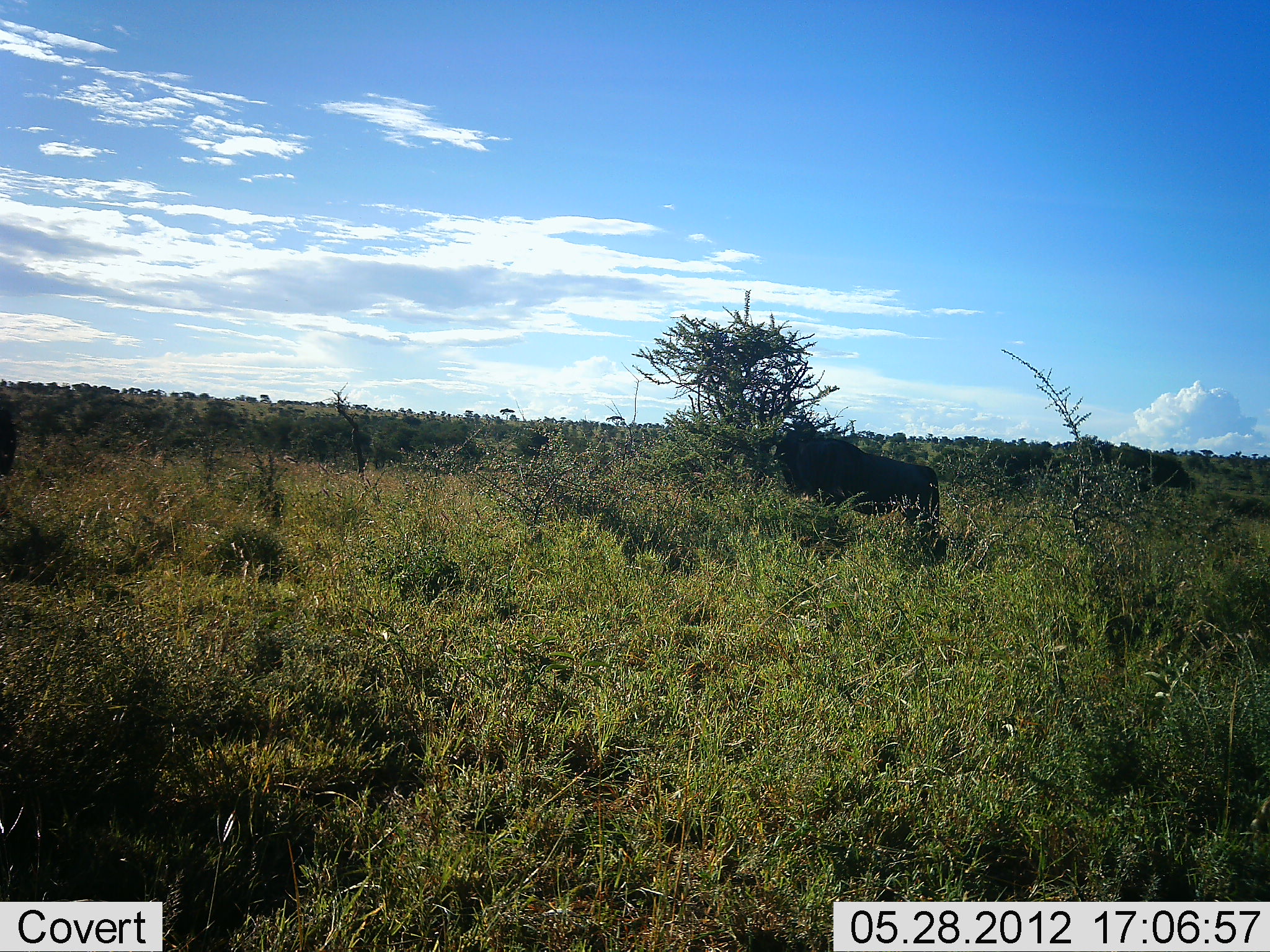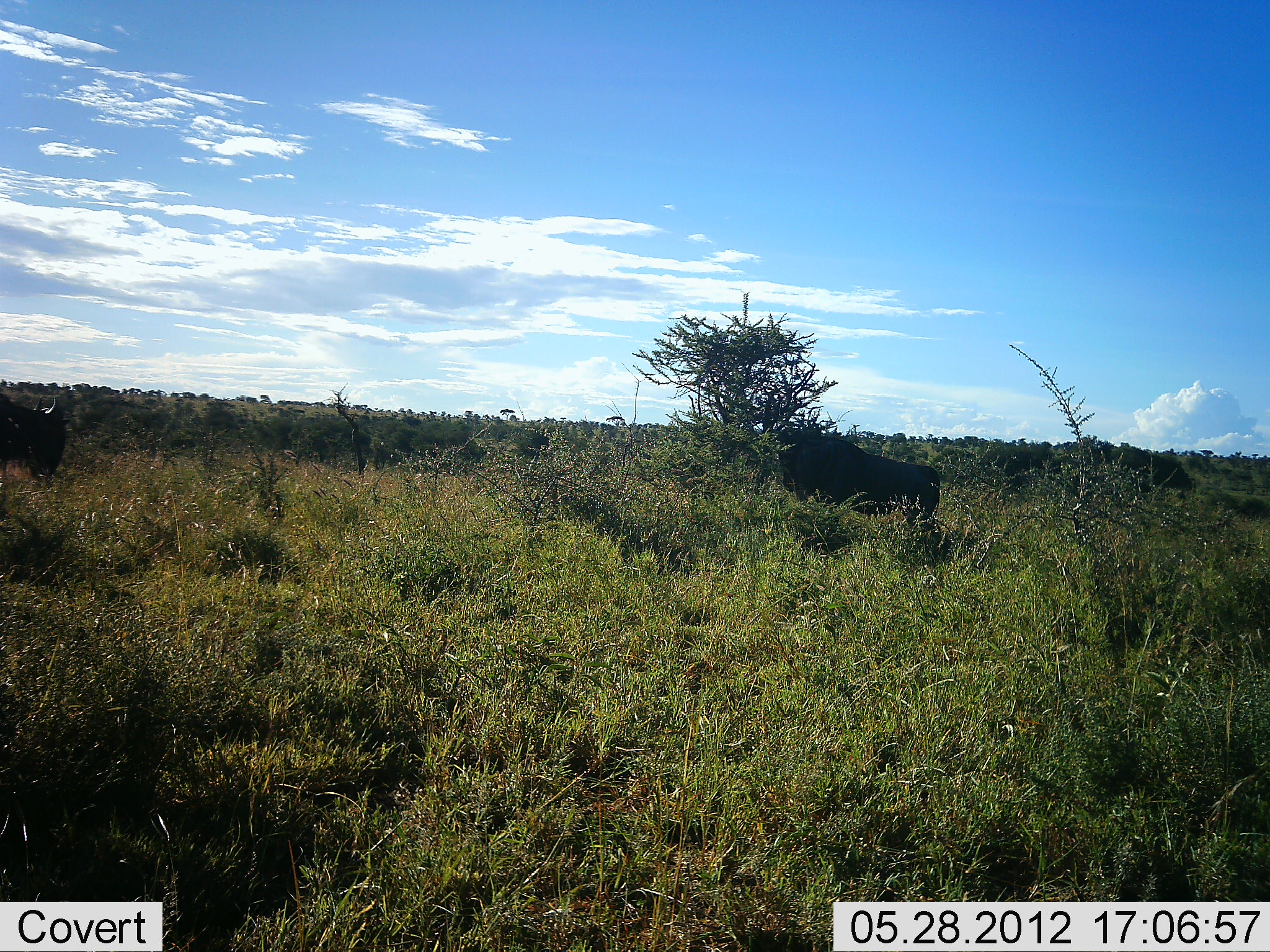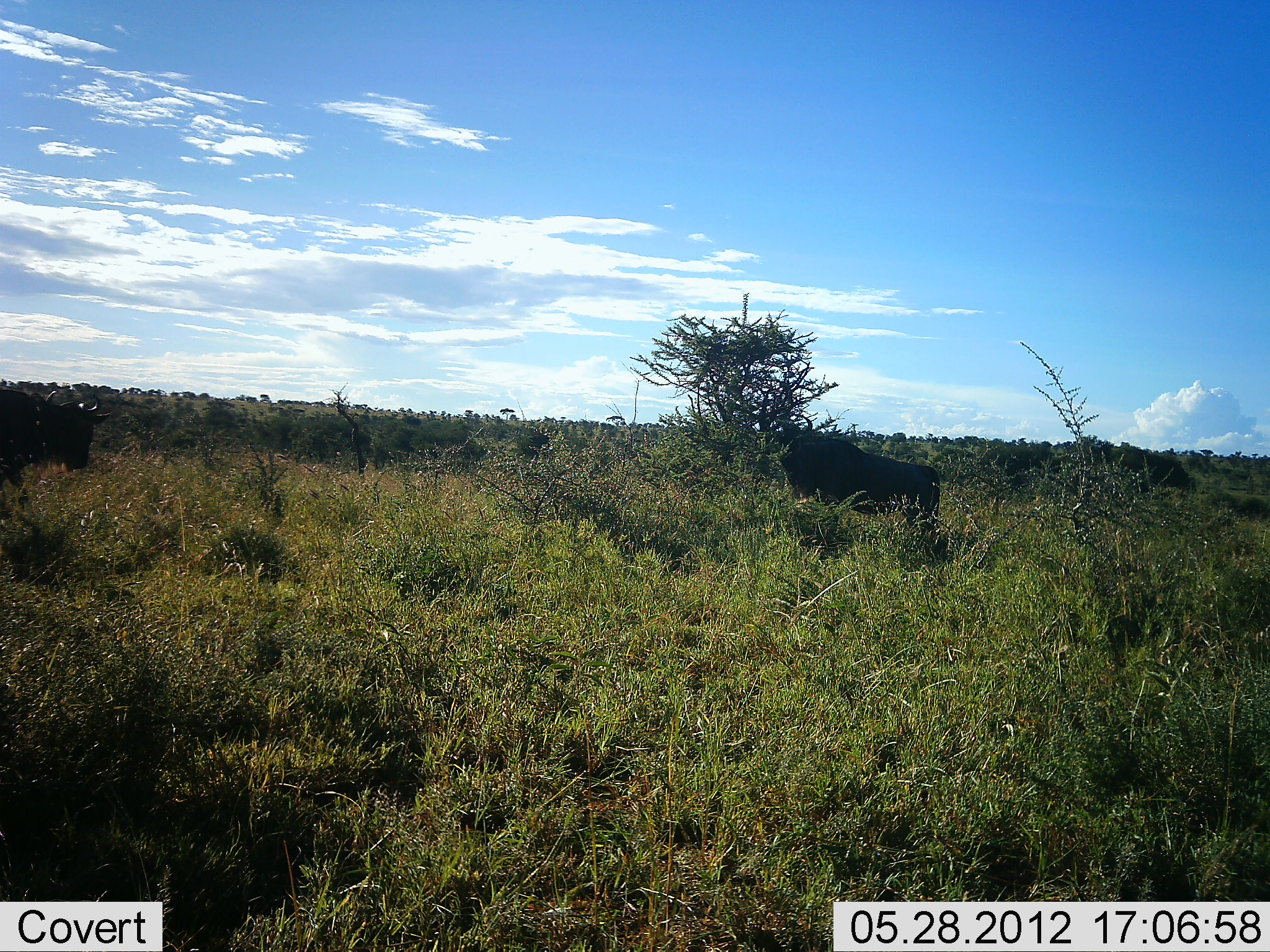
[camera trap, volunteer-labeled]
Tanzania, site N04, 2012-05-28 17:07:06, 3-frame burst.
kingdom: Animalia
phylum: Chordata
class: Mammalia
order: Artiodactyla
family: Bovidae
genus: Connochaetes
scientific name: Connochaetes taurinus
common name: blue wildebeest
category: wildebeest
Wildebeest (blue wildebeest) (Connochaetes taurinus), count 2. Behavior (volunteer vote fractions): standing 60%, resting 0%, moving 50%, interacting 10%. Young present (vote fraction): 0%. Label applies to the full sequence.